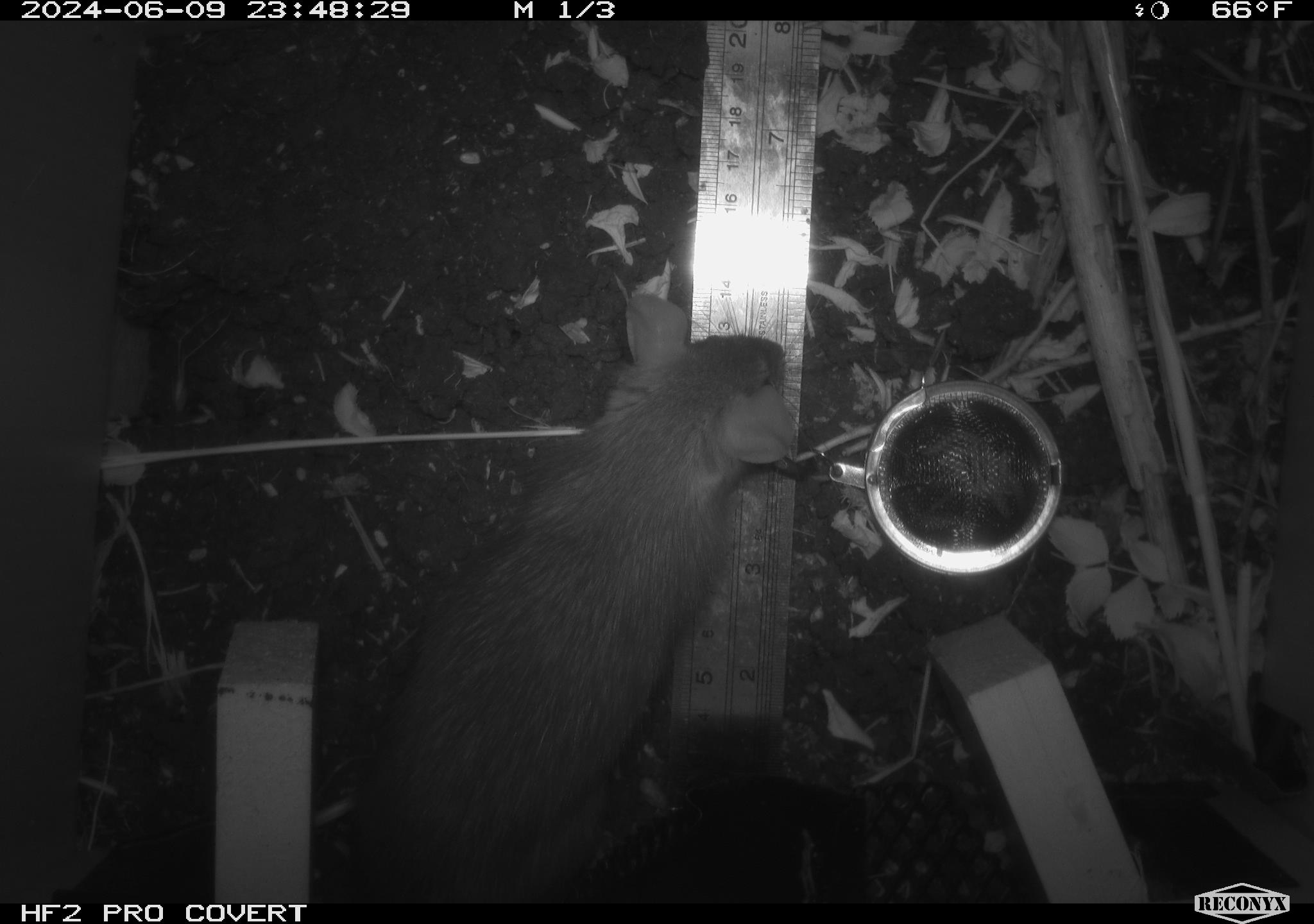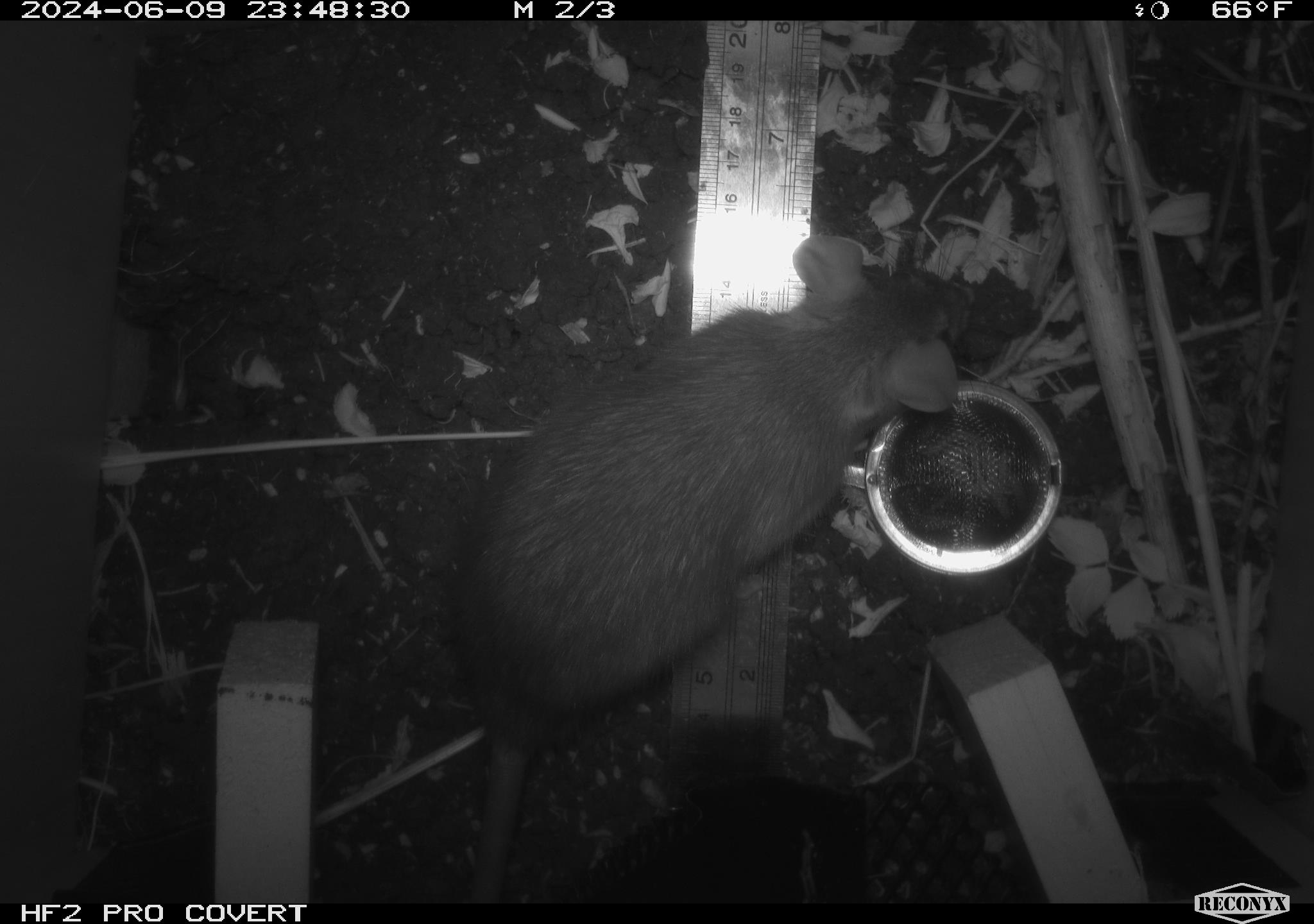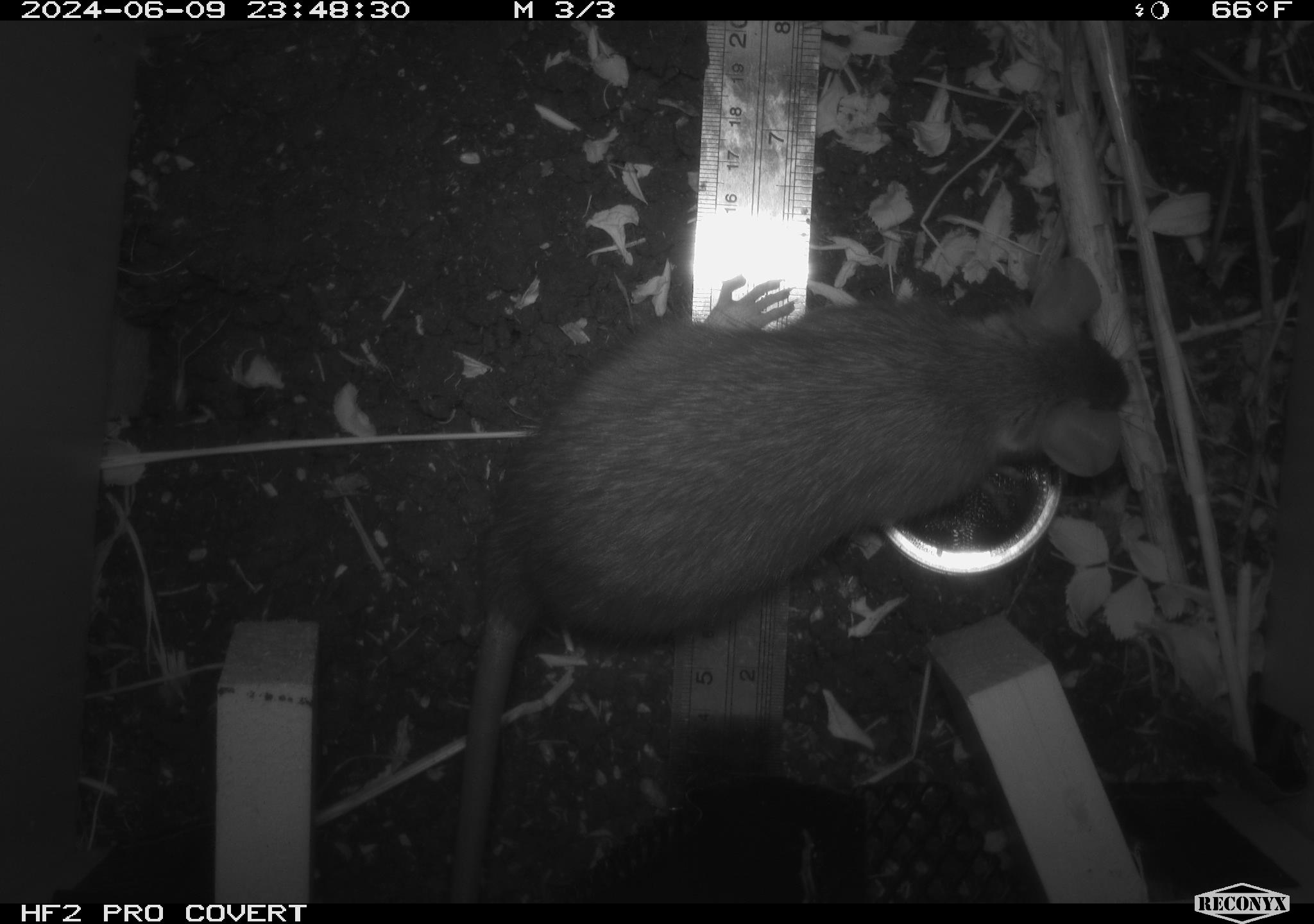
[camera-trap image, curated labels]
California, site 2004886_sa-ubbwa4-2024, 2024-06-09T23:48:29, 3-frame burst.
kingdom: Animalia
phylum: Chordata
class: Mammalia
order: Rodentia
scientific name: Rodentia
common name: woodrat or rat or mouse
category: woodrat or rat or mouse species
Woodrat or rat or mouse species (woodrat or rat or mouse) (Rodentia).